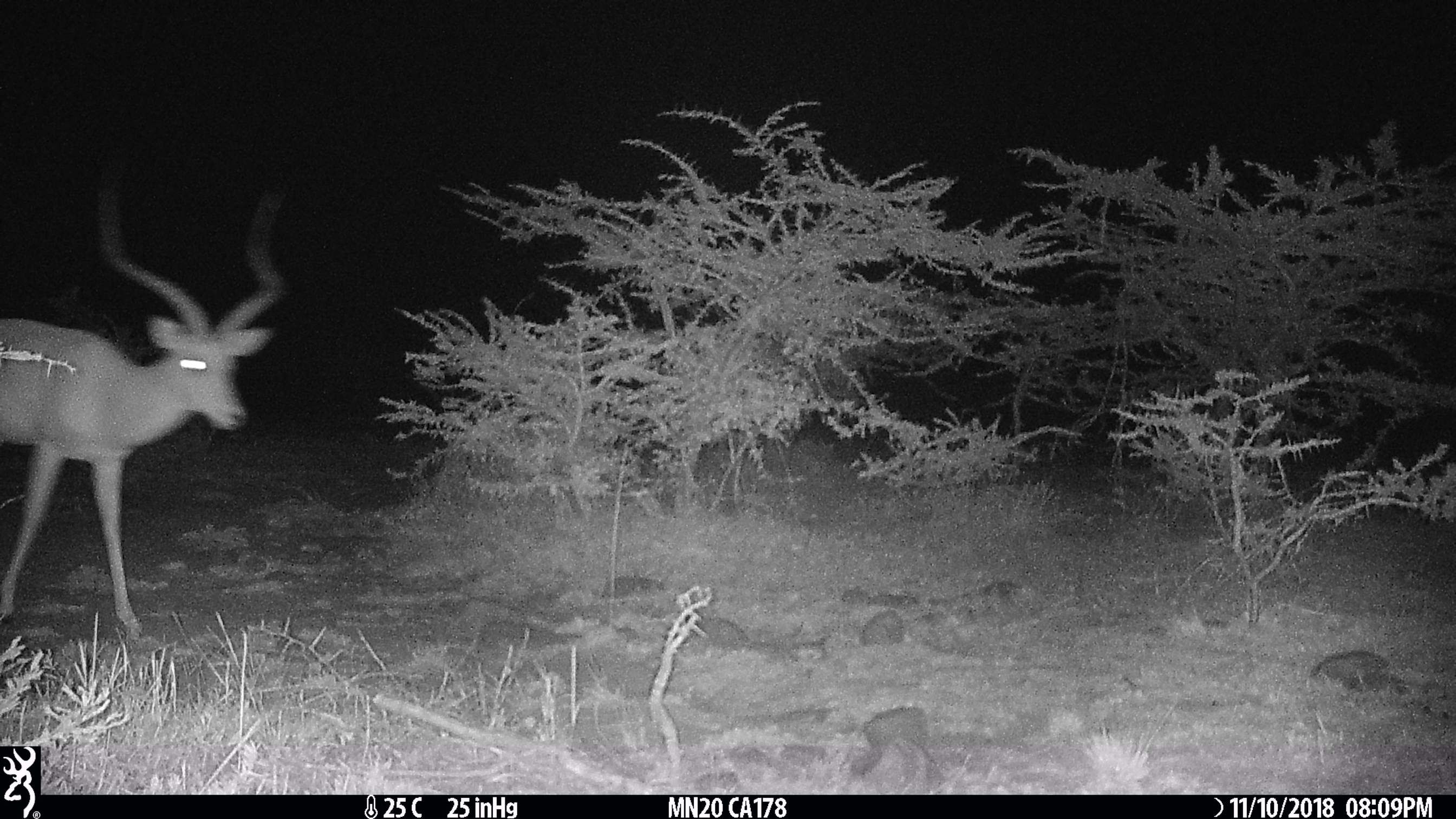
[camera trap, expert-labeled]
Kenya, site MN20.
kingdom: Animalia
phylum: Chordata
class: Mammalia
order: Artiodactyla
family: Bovidae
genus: Aepyceros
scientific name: Aepyceros melampus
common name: impala